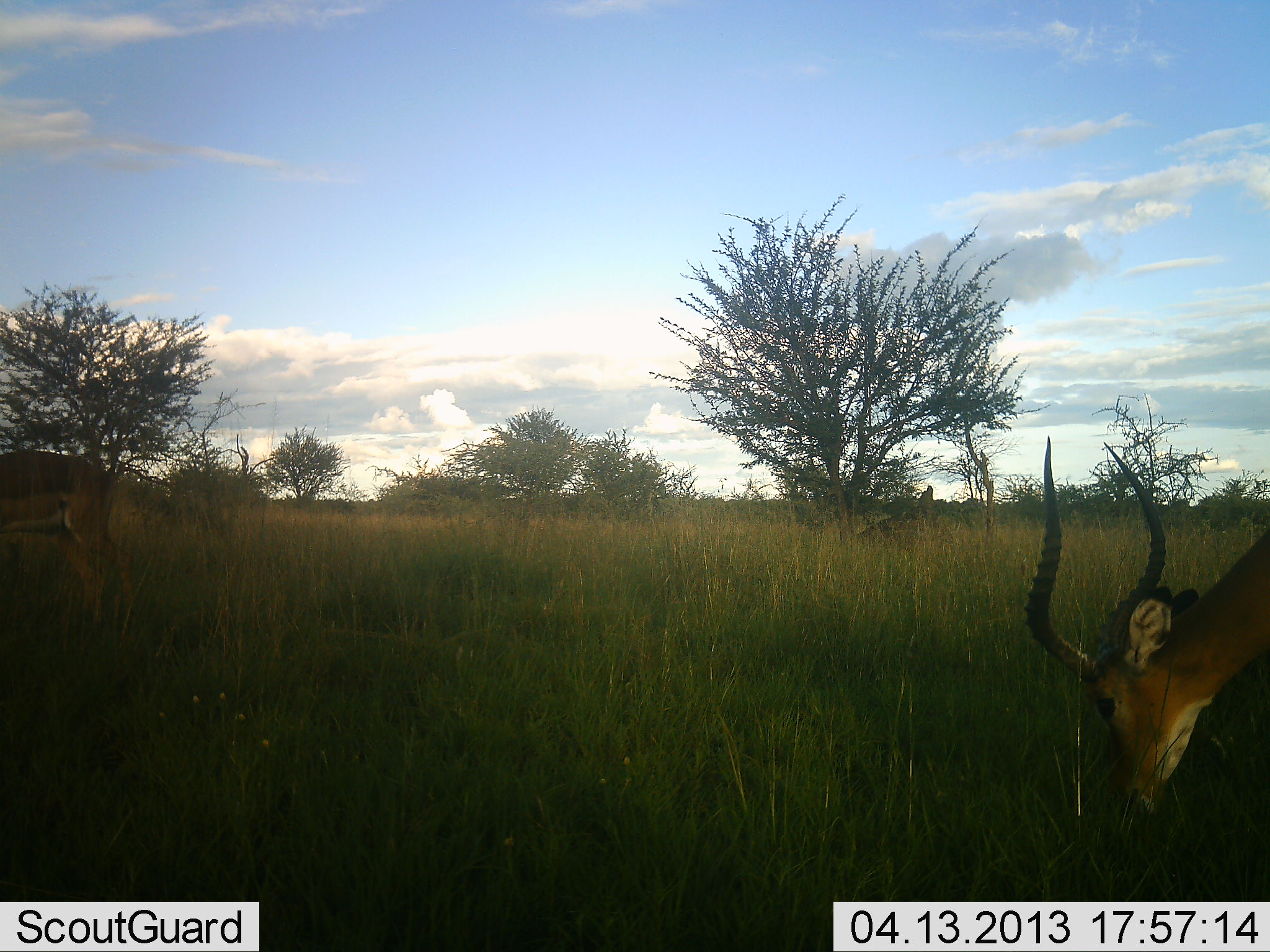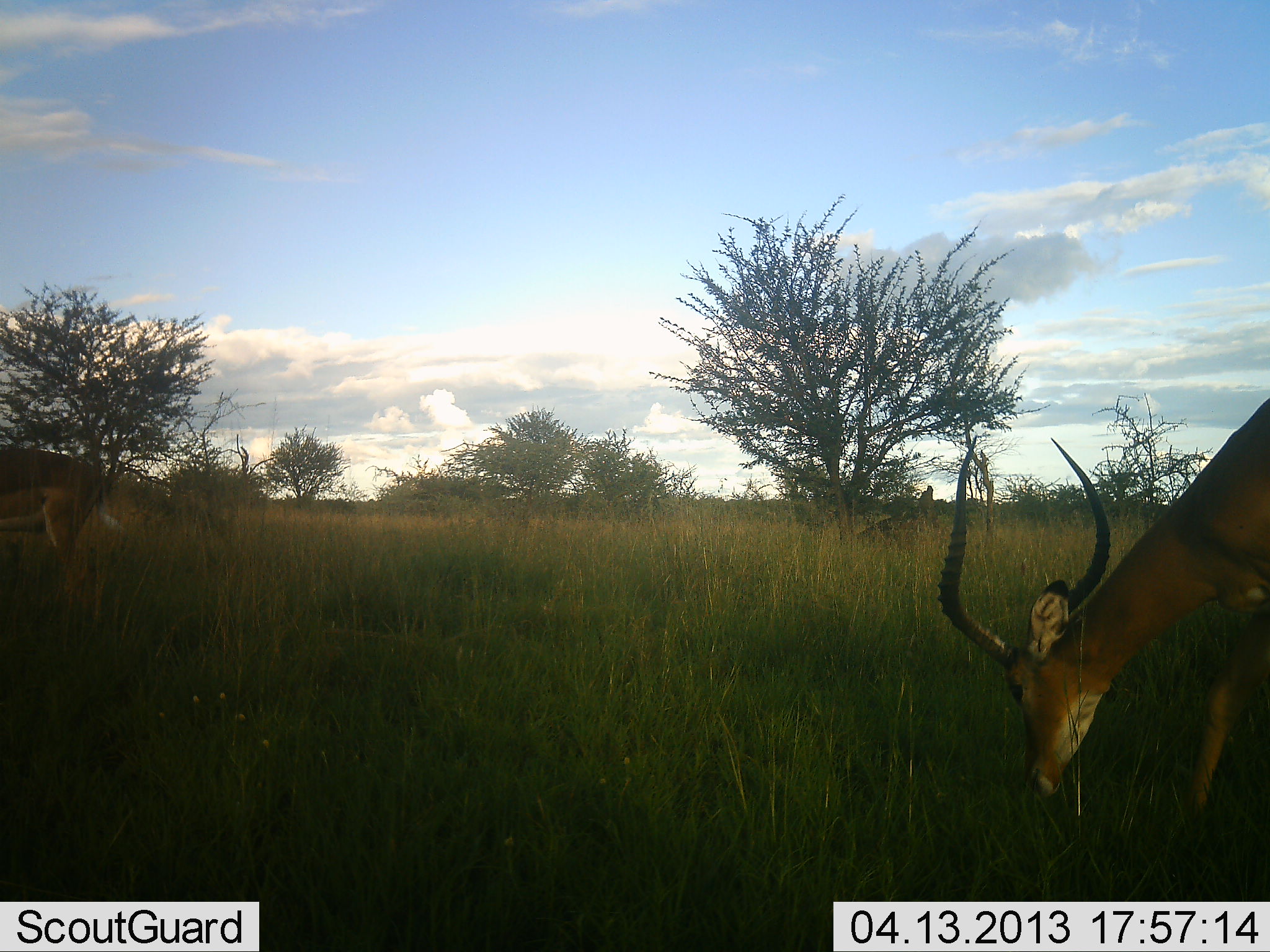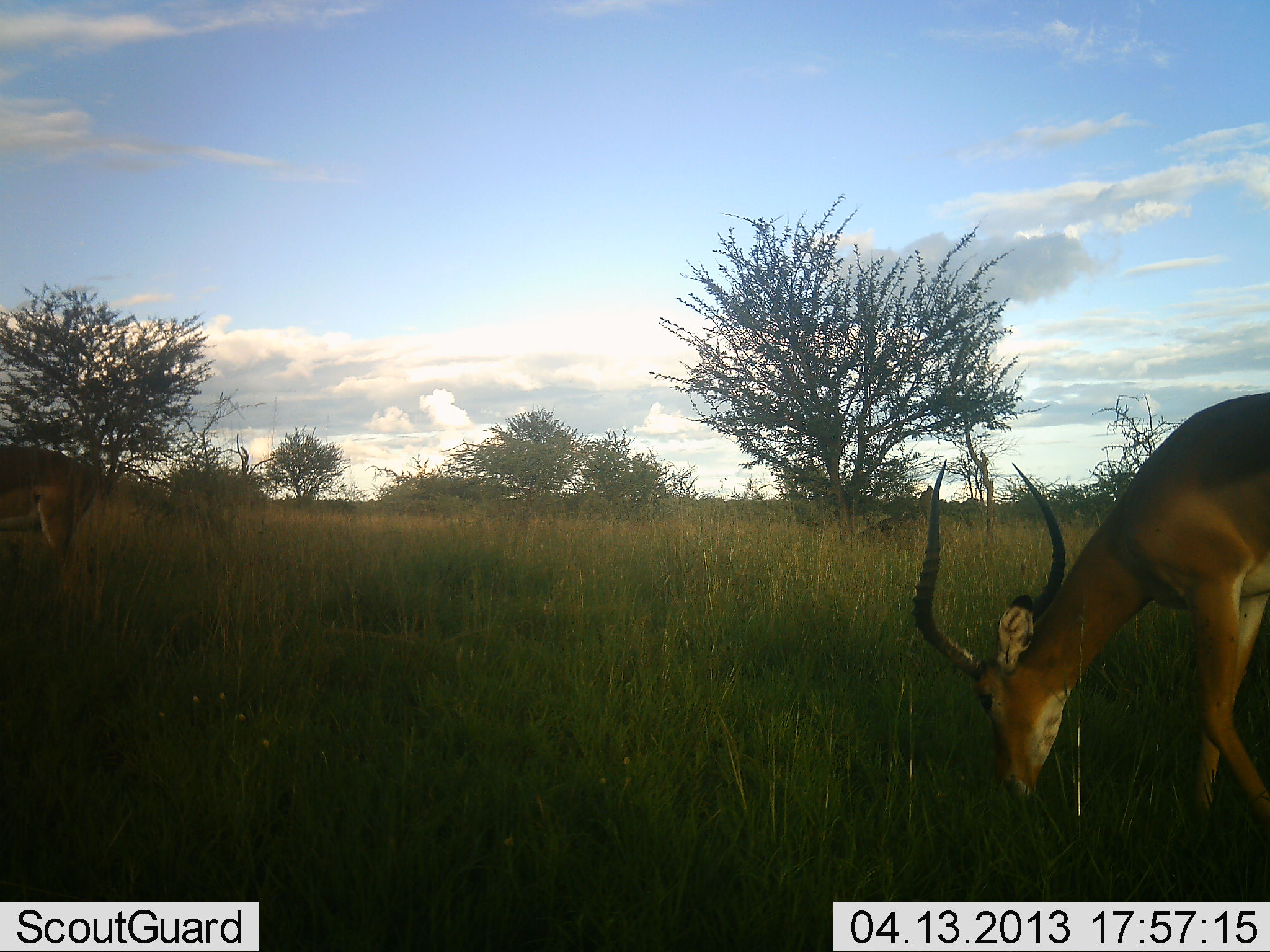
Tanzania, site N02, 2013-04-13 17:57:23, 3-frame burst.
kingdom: Animalia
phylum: Chordata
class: Mammalia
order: Artiodactyla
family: Bovidae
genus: Aepyceros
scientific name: Aepyceros melampus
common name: impala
Impala (Aepyceros melampus), count 2. Behavior (volunteer vote fractions): standing 25%, resting 0%, moving 40%, interacting 0%. Young present (vote fraction): 0%. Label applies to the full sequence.